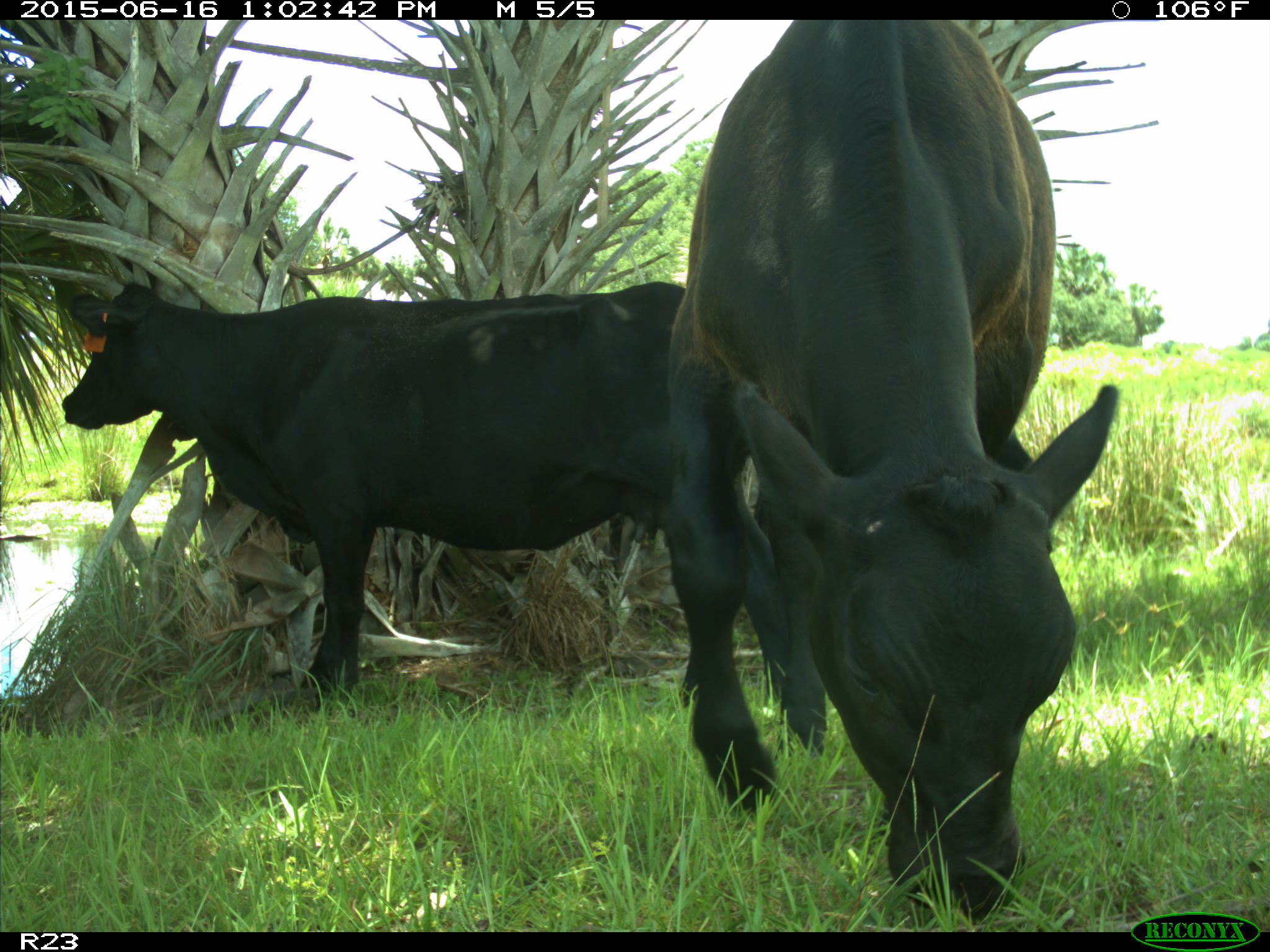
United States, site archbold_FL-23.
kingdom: Animalia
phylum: Chordata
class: Mammalia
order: Artiodactyla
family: Bovidae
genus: Bos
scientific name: Bos taurus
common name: domestic cow